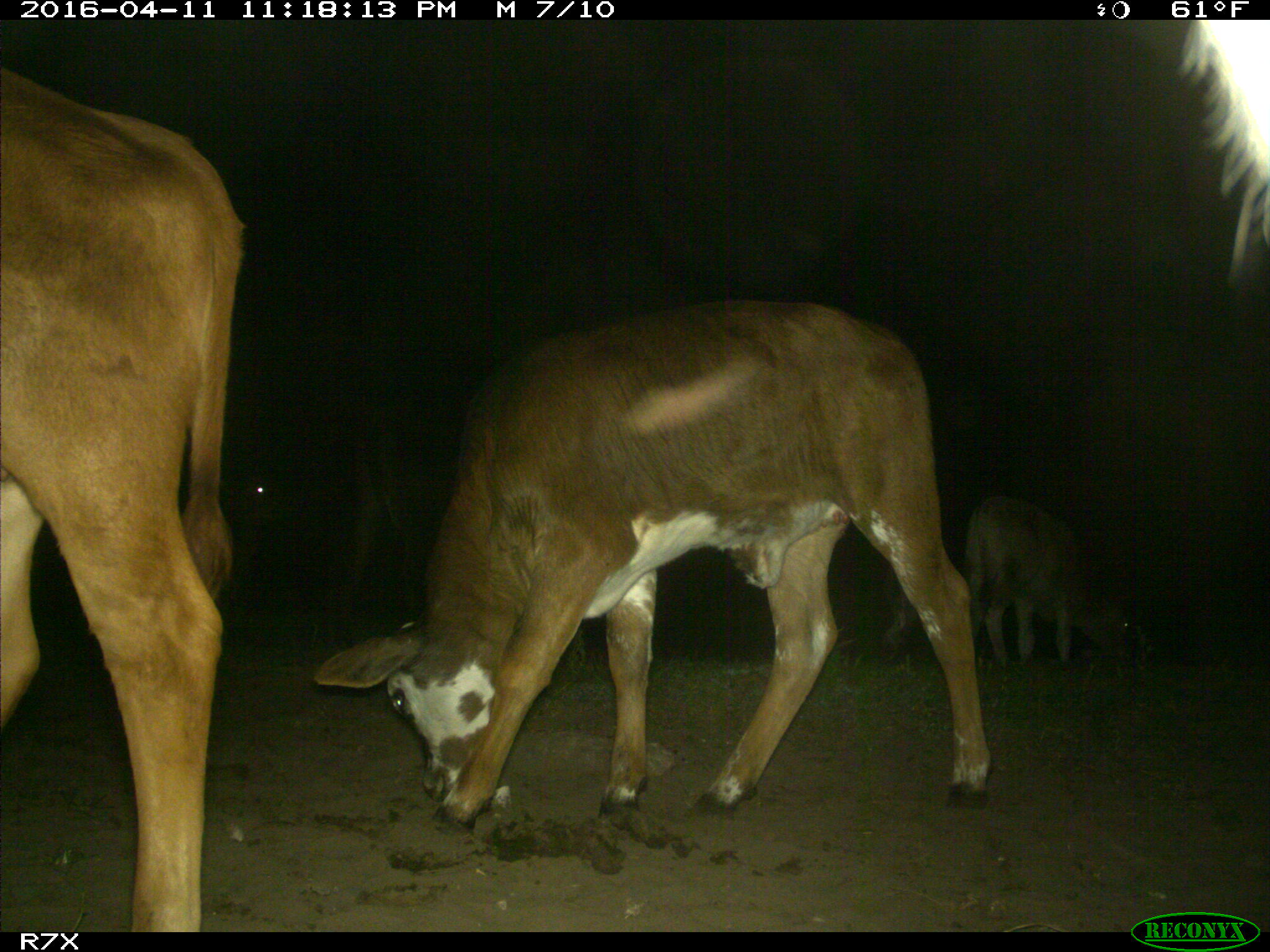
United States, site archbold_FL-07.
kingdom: Animalia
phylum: Chordata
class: Mammalia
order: Artiodactyla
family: Bovidae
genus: Bos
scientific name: Bos taurus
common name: domestic cow